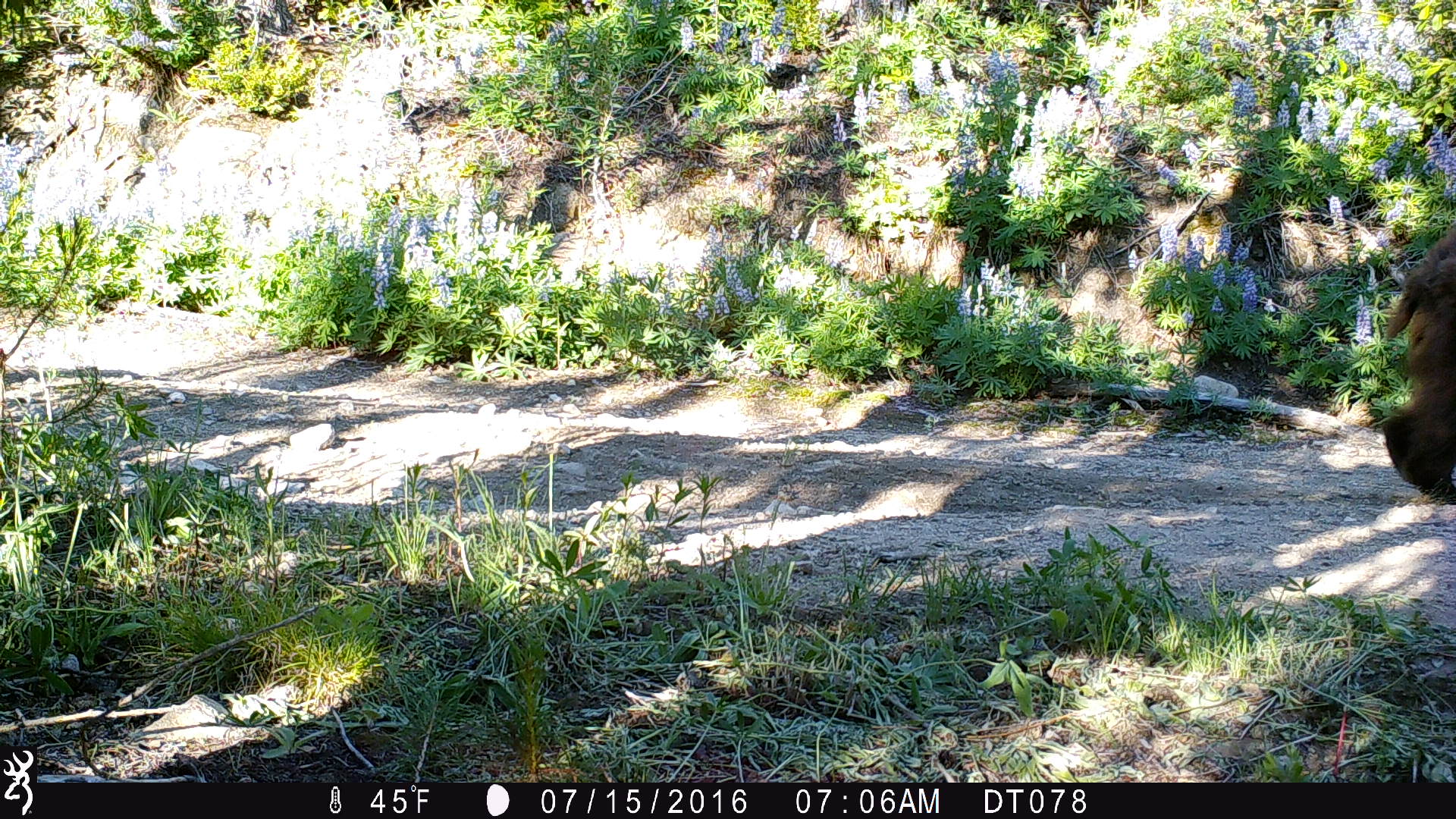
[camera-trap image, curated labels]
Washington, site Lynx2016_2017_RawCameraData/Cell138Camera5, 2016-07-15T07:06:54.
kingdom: Animalia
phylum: Chordata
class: Mammalia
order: Carnivora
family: Ursidae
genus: Ursus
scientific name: Ursus americanus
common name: american black bear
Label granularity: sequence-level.